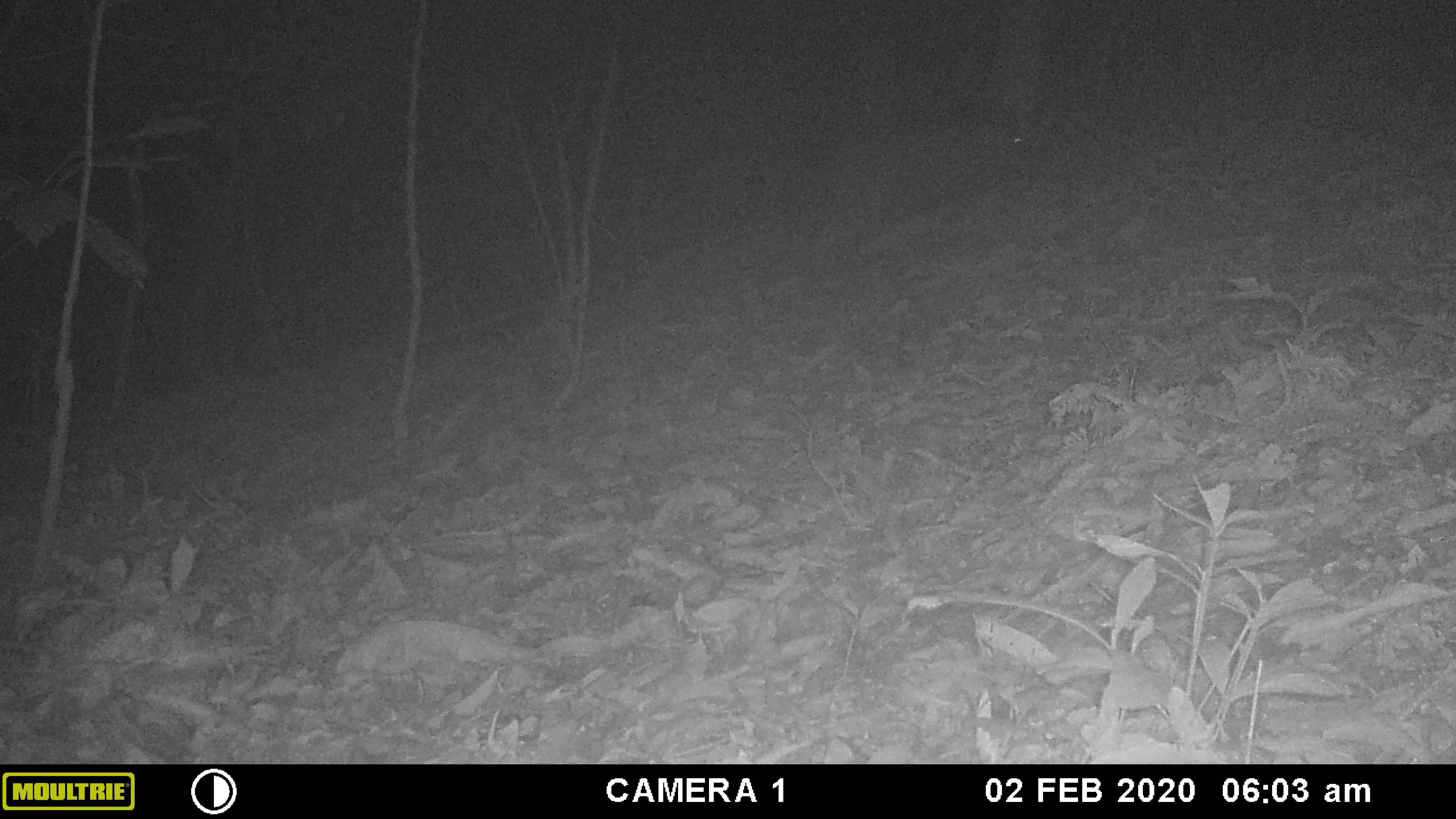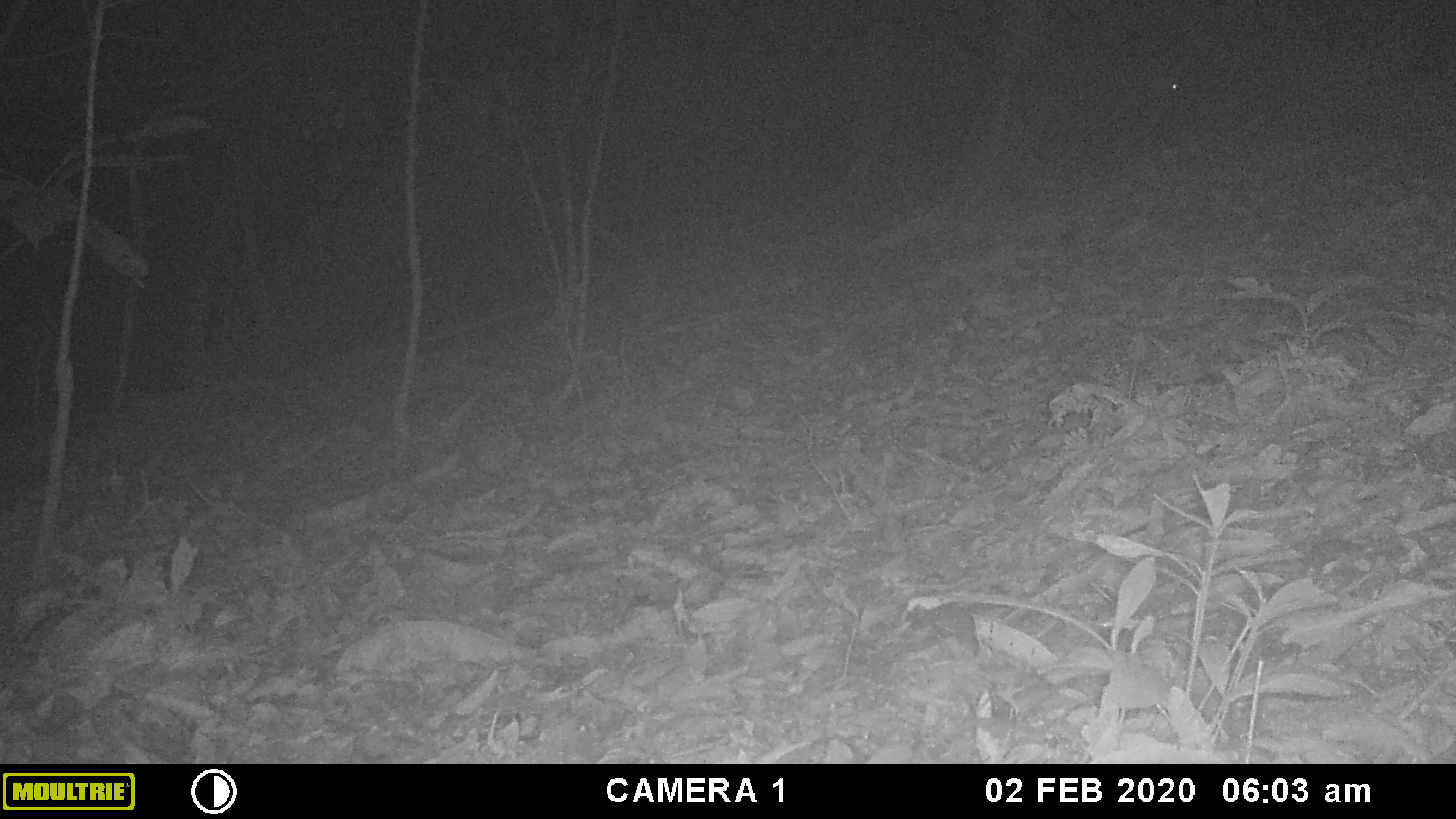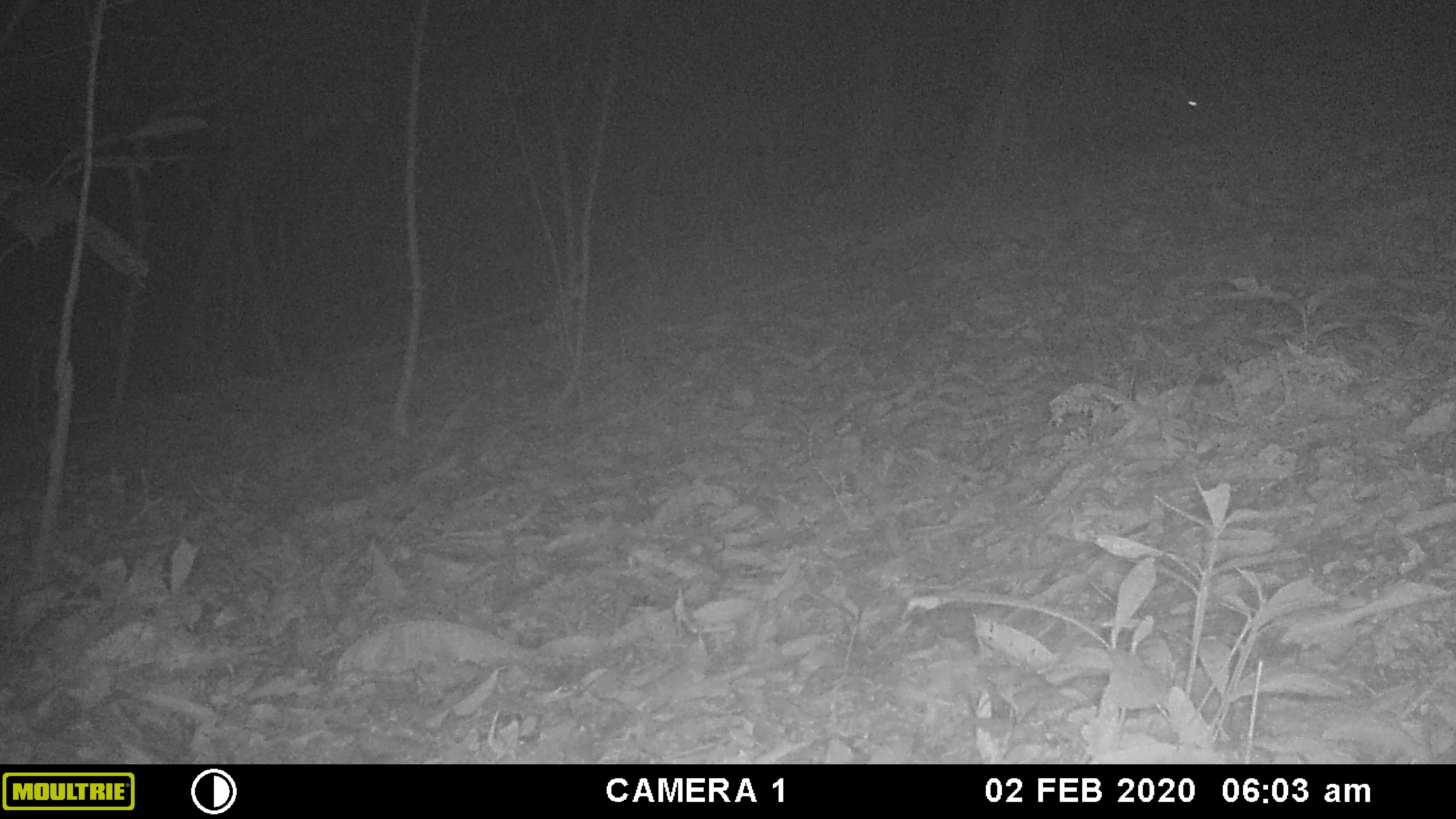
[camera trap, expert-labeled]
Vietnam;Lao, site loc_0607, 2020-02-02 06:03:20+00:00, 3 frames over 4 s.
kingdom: Animalia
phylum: Chordata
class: Mammalia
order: Artiodactyla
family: Suidae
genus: Sus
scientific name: Sus scrofa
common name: eurasian wild pig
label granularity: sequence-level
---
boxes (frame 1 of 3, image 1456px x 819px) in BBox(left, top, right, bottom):
eurasian wild pig: BBox(832, 97, 1030, 240)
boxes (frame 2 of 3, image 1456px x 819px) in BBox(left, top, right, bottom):
eurasian wild pig: BBox(1003, 40, 1183, 183)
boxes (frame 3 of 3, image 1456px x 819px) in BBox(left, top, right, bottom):
eurasian wild pig: BBox(1012, 46, 1211, 174)